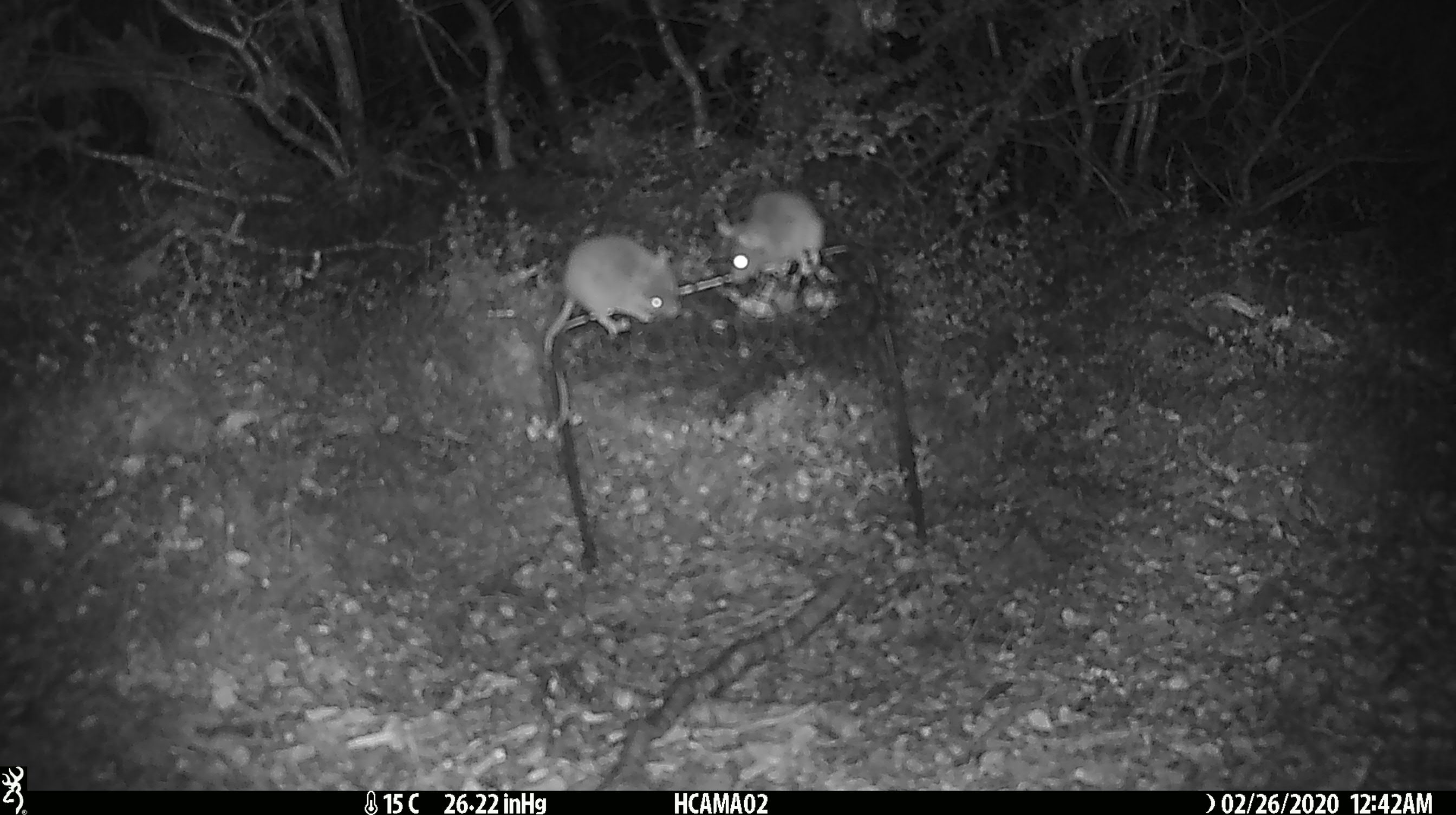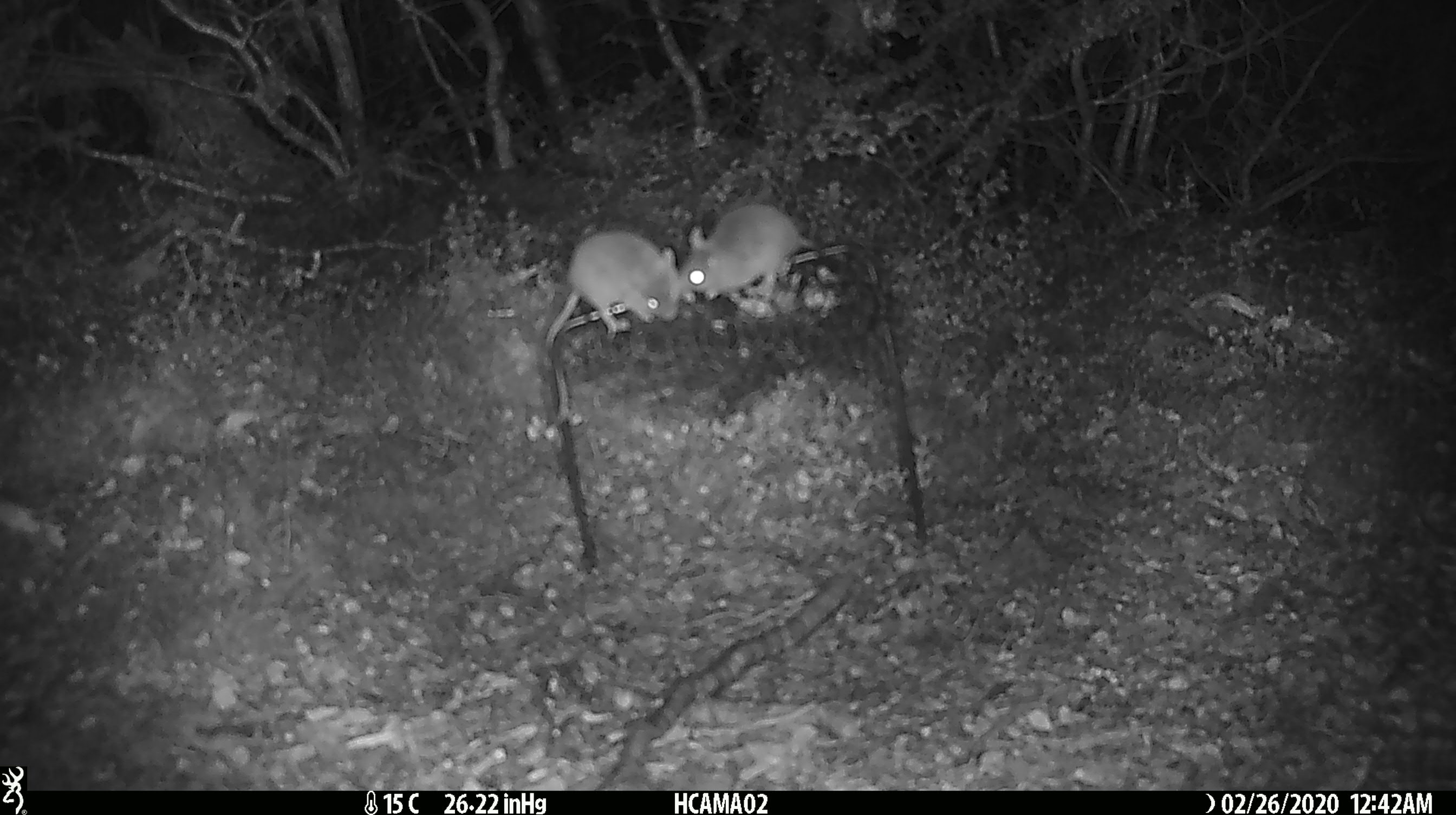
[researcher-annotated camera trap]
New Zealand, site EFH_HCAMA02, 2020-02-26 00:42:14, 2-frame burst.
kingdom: Animalia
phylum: Chordata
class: Mammalia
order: Rodentia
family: Muridae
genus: Mus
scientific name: Mus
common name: mouse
Mouse (Mus).